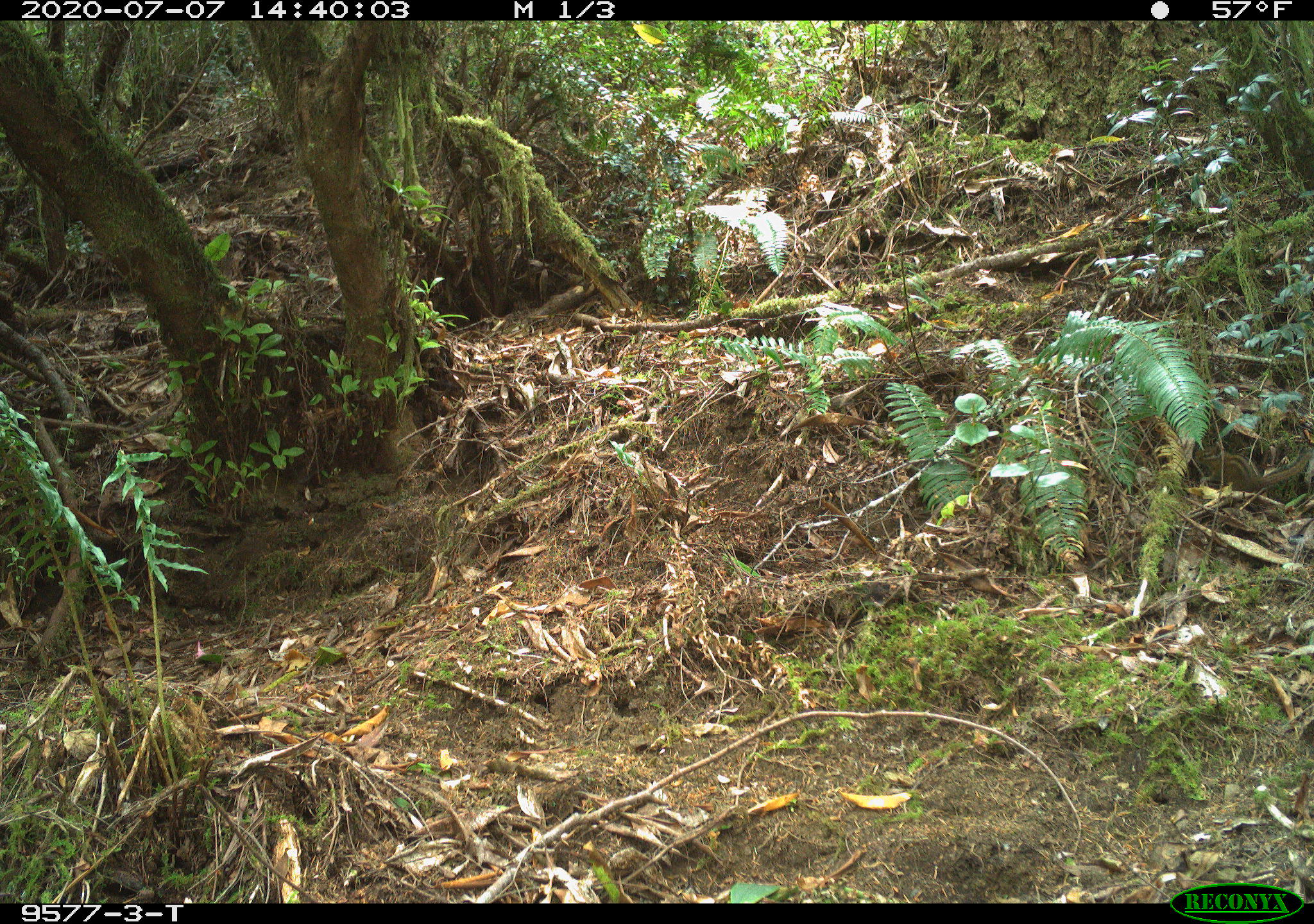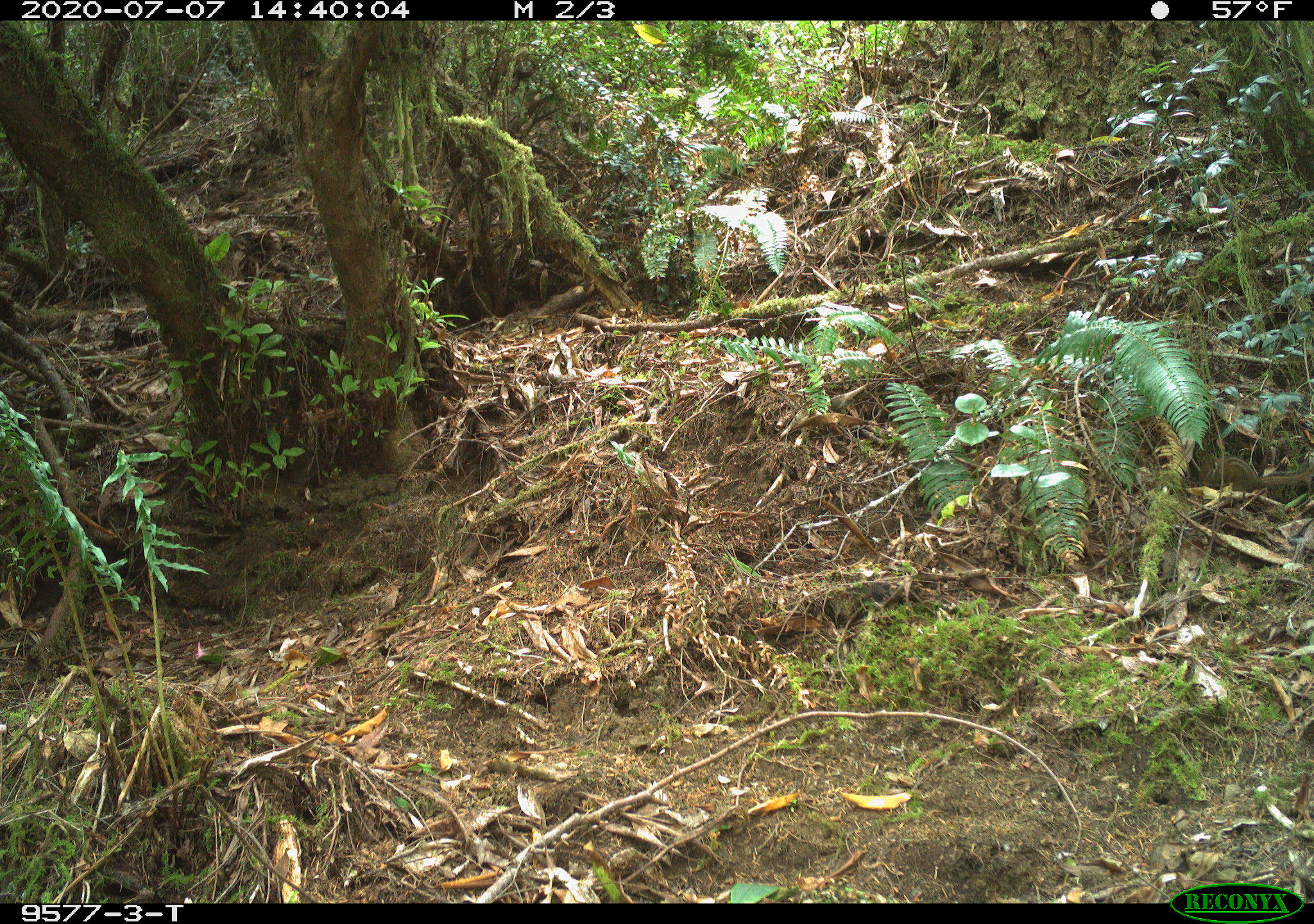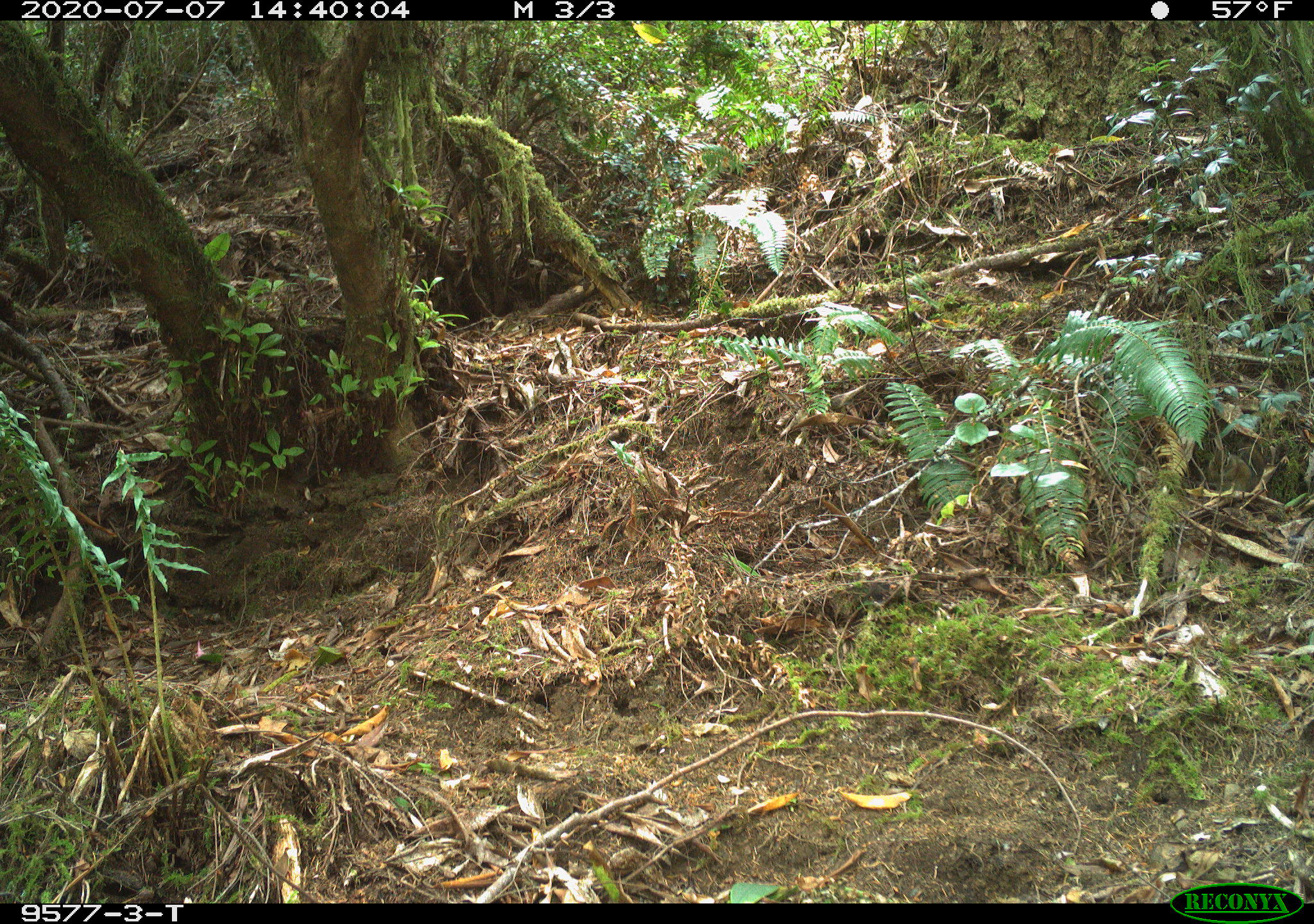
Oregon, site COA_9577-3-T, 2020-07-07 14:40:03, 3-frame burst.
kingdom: Animalia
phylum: Chordata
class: Mammalia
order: Rodentia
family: Sciuridae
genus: Neotamias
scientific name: Neotamias townsendii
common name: townsend's chipmunk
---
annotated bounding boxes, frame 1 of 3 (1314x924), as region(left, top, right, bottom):
townsend's chipmunk: region(1192, 433, 1303, 492)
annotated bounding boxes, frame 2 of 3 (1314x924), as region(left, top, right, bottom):
townsend's chipmunk: region(1193, 449, 1303, 493)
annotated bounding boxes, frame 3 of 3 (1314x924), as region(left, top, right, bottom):
townsend's chipmunk: region(1206, 437, 1265, 492)